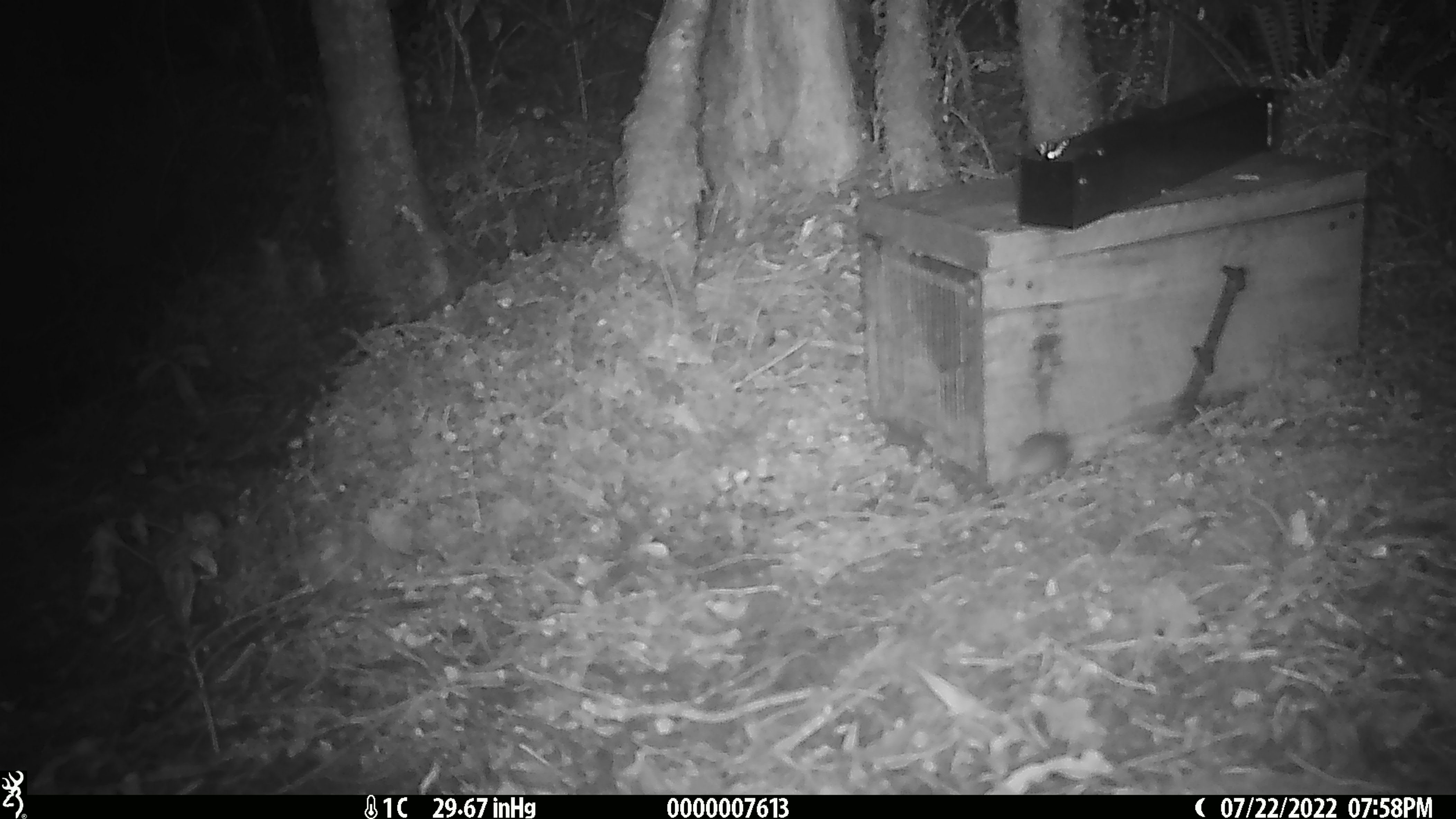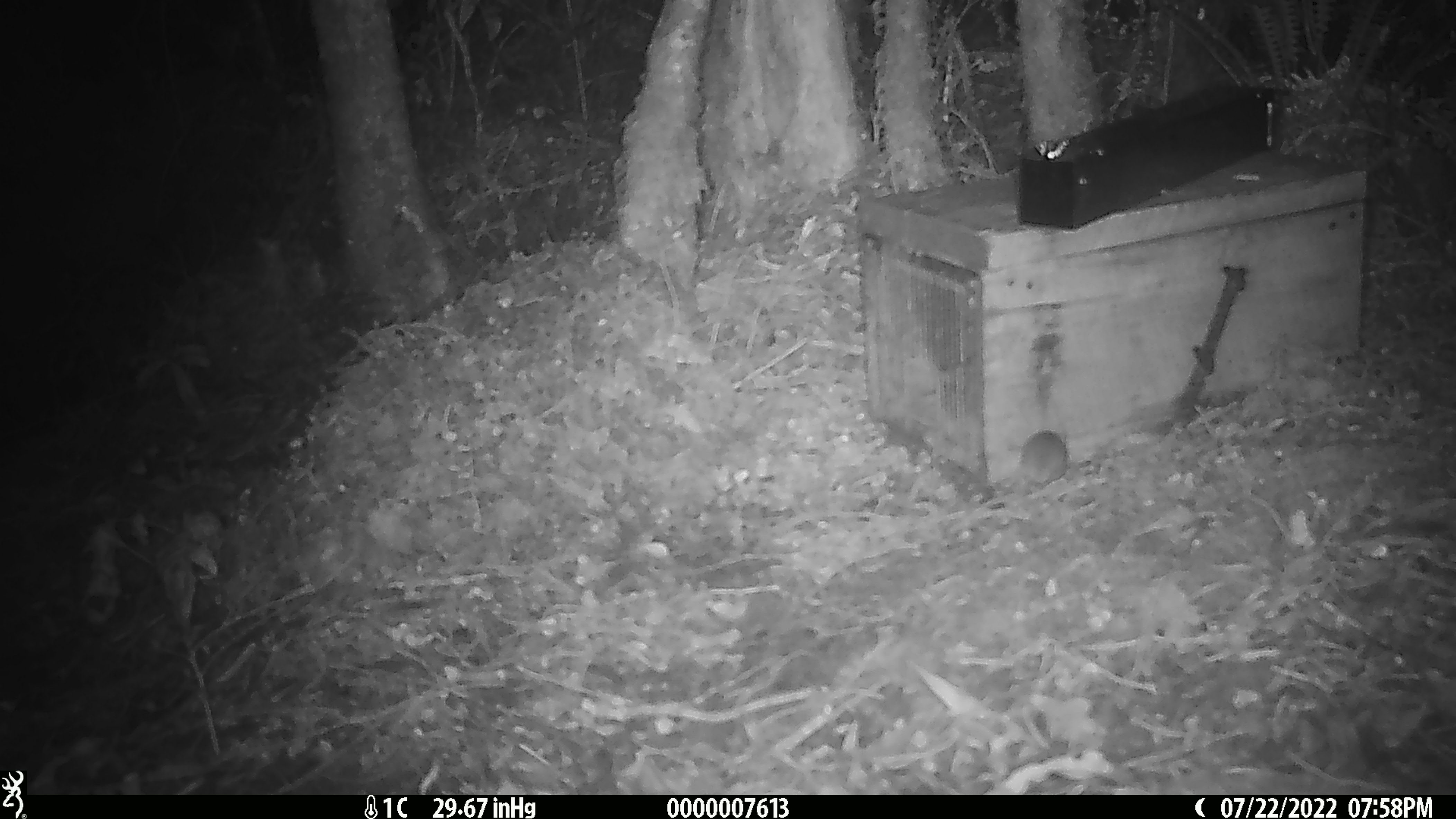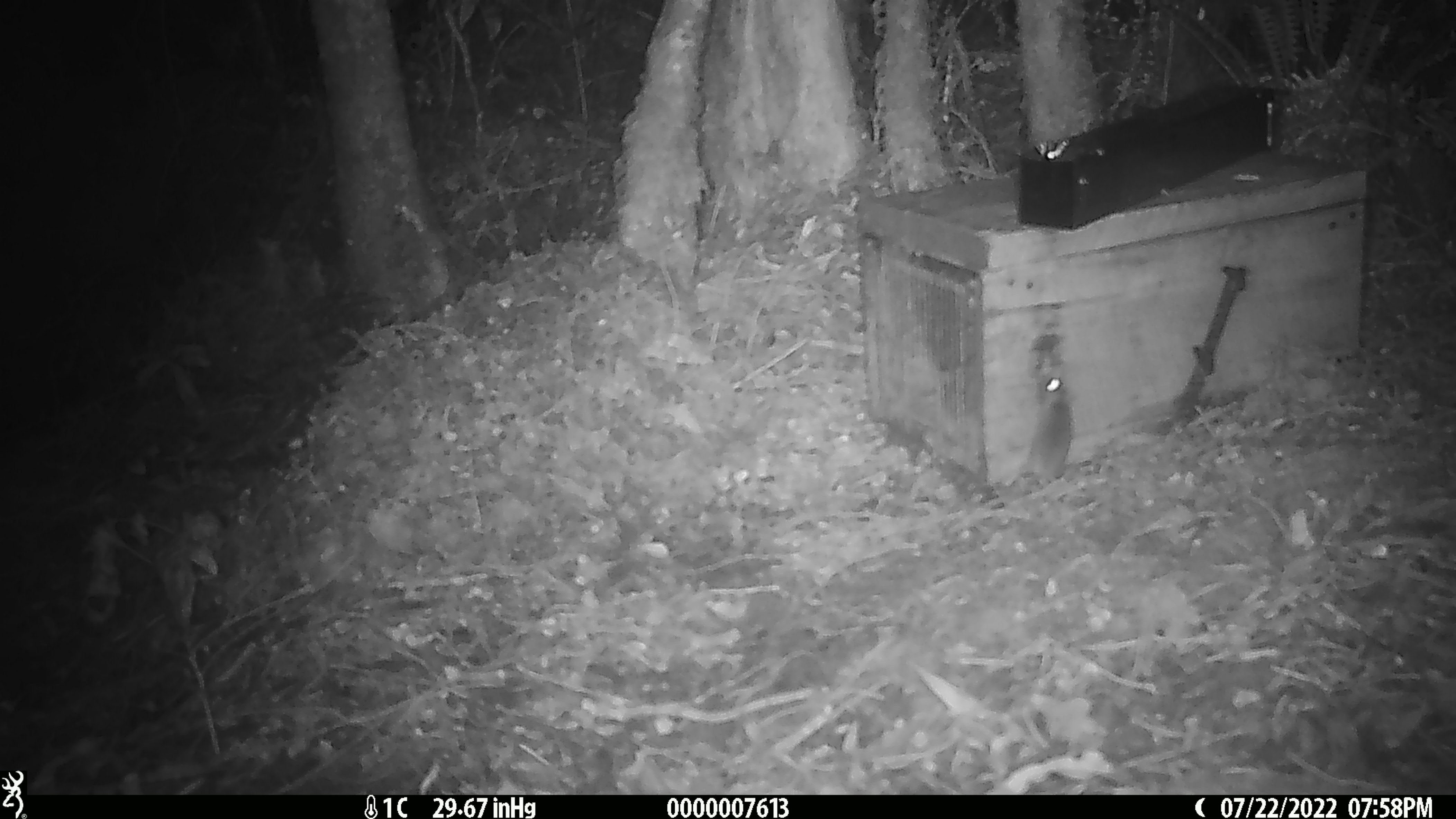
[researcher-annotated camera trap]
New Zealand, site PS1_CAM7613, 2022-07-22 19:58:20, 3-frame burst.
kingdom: Animalia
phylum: Chordata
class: Mammalia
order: Rodentia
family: Muridae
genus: Mus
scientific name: Mus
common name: mouse